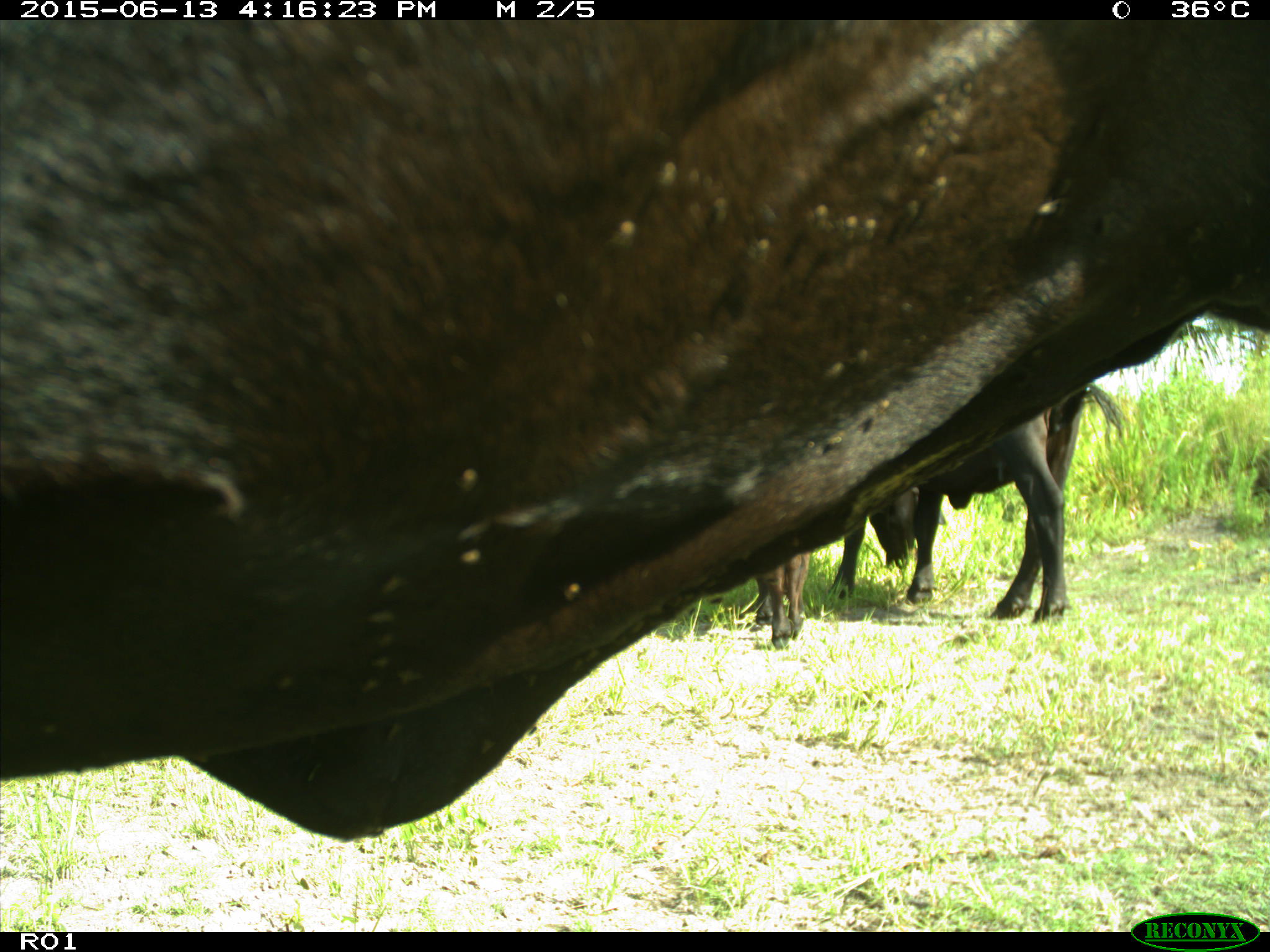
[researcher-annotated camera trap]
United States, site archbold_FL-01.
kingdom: Animalia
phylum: Chordata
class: Mammalia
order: Artiodactyla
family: Bovidae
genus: Bos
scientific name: Bos taurus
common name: domestic cow